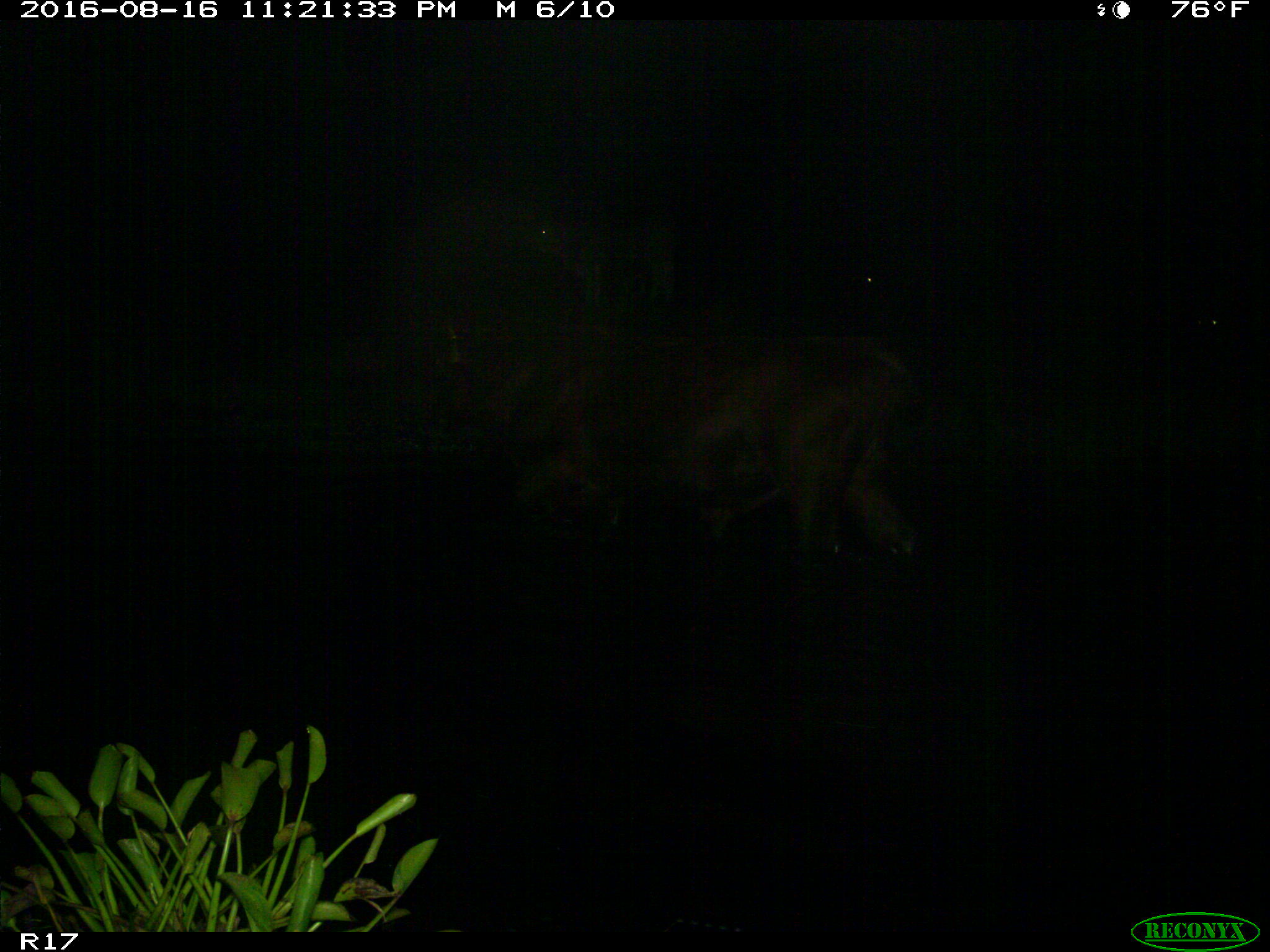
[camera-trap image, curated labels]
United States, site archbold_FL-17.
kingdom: Animalia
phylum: Chordata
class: Mammalia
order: Artiodactyla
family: Bovidae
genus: Bos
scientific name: Bos taurus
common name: domestic cow